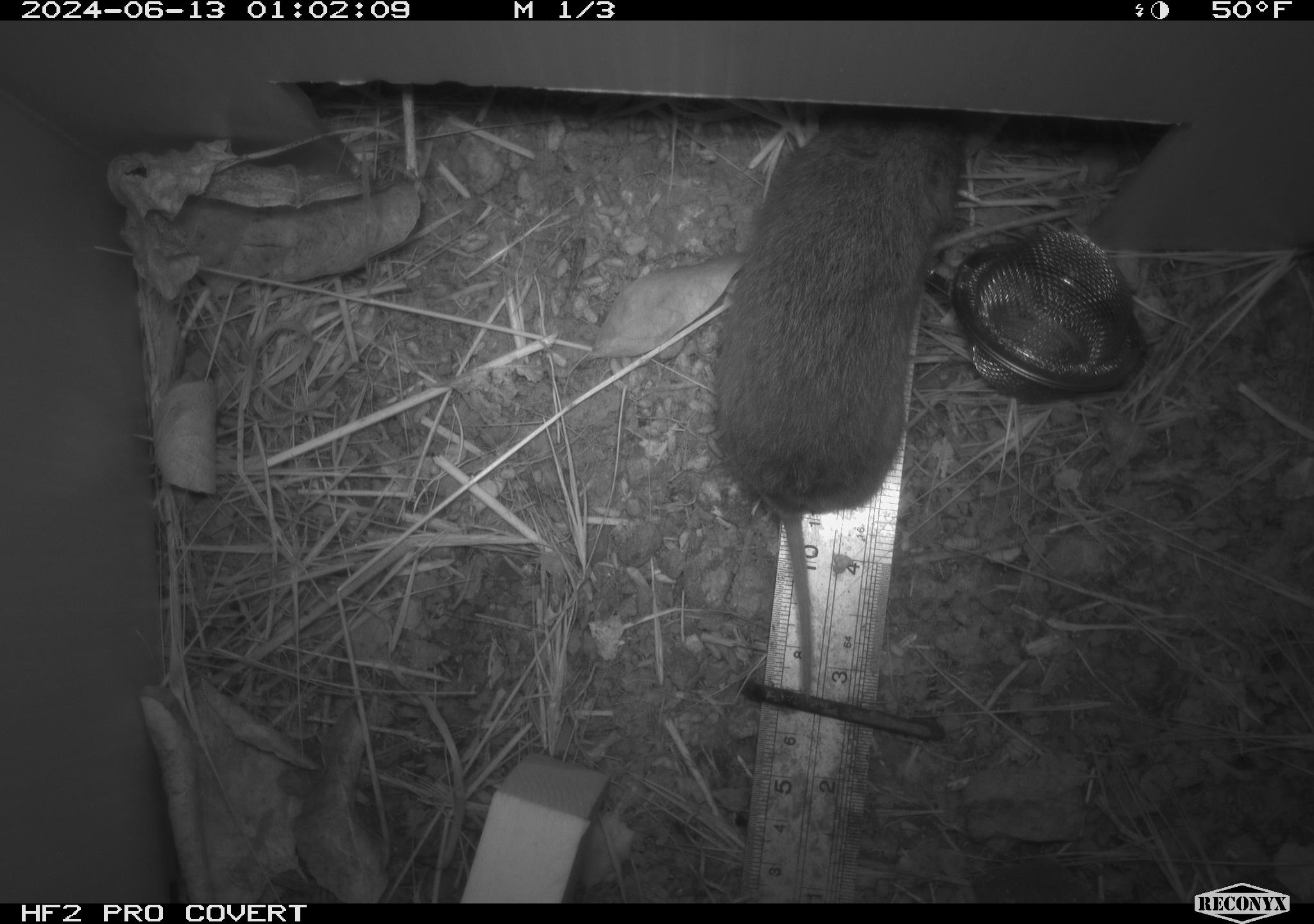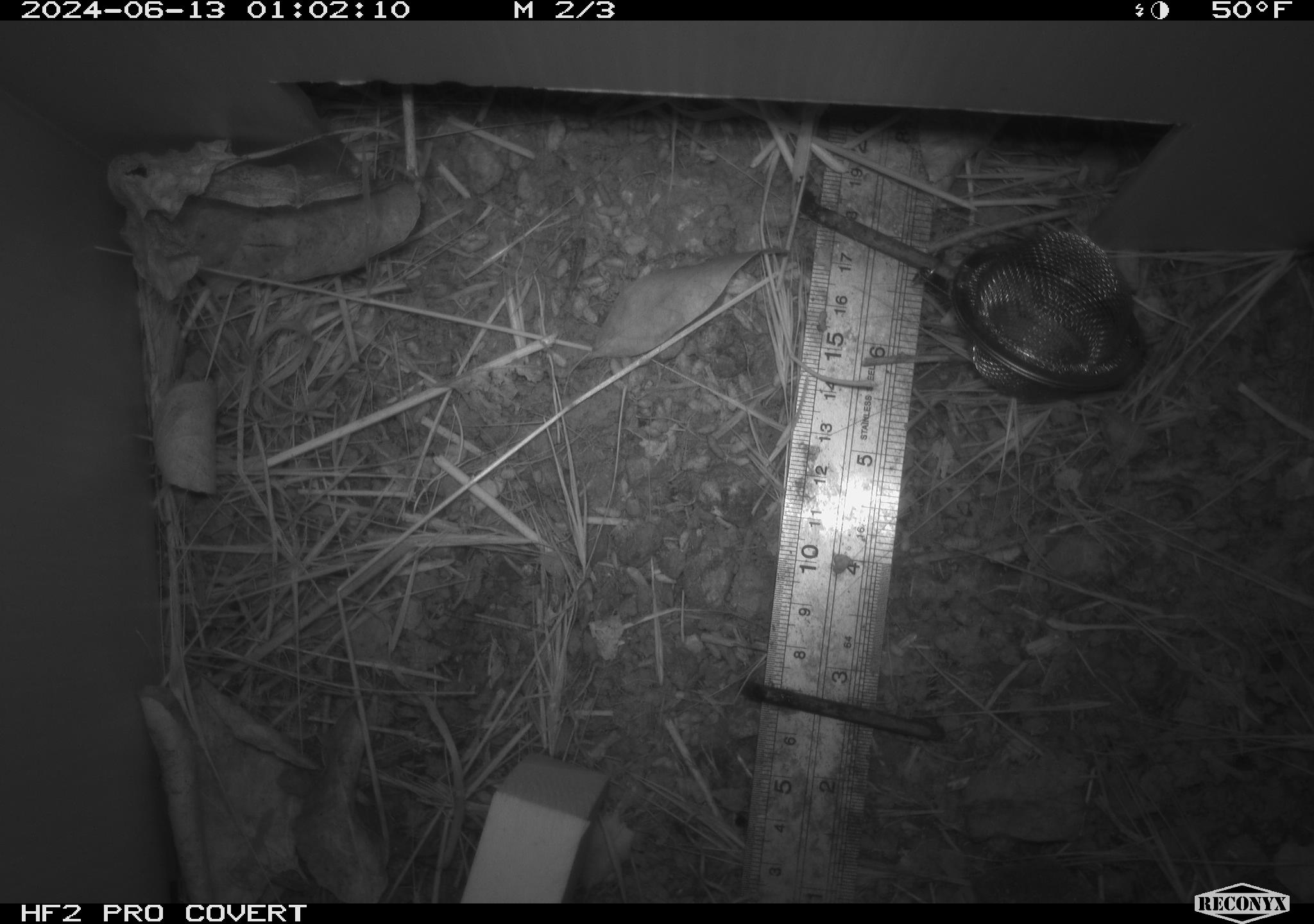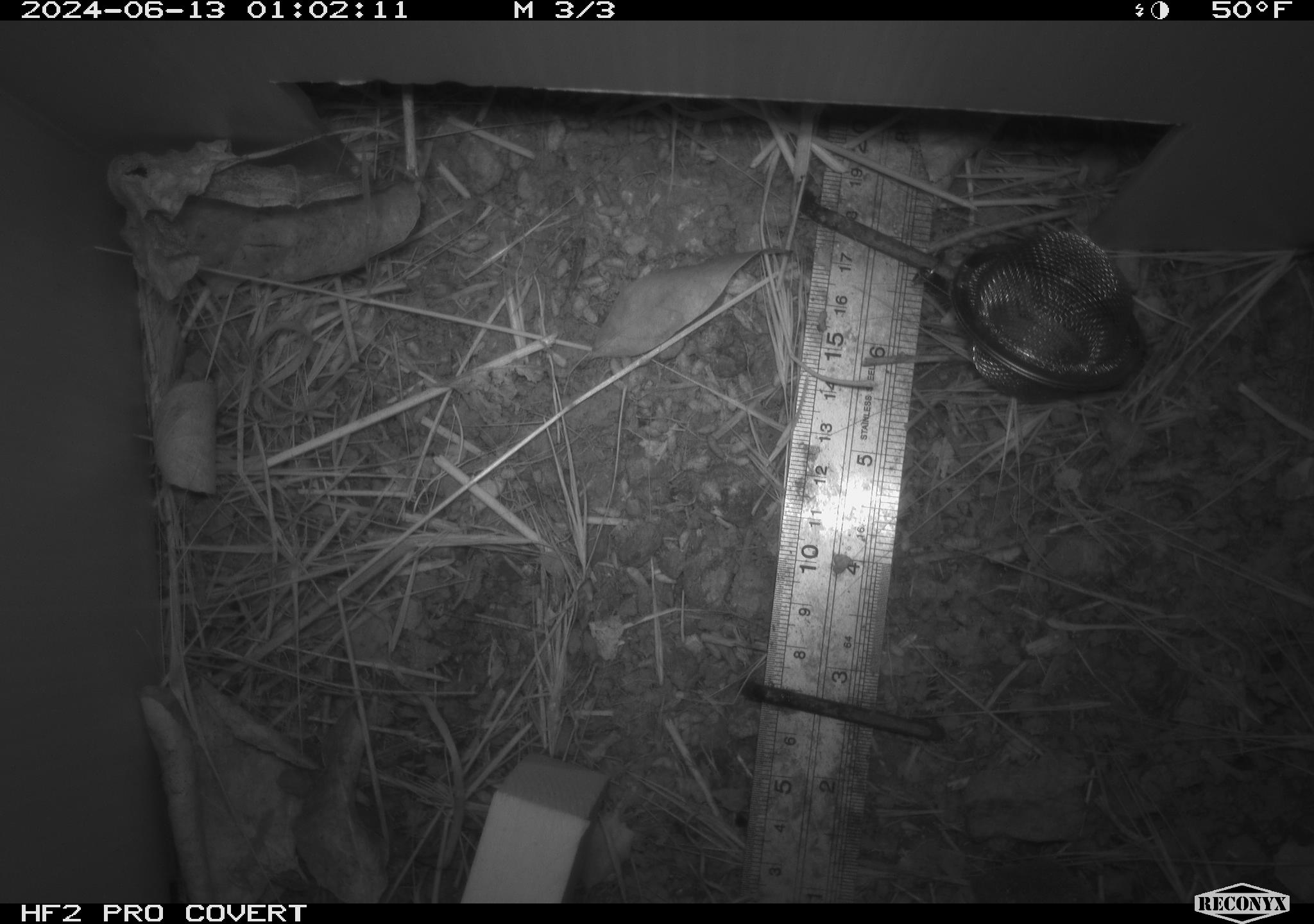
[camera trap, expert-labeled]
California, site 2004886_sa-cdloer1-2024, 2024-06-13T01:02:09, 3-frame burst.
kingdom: Animalia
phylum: Chordata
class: Mammalia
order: Rodentia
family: Cricetidae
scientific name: Arvicolinae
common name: voles, lemmings, and muskrats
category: arvicolinae subfamily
Arvicolinae subfamily (voles, lemmings, and muskrats) (Arvicolinae).